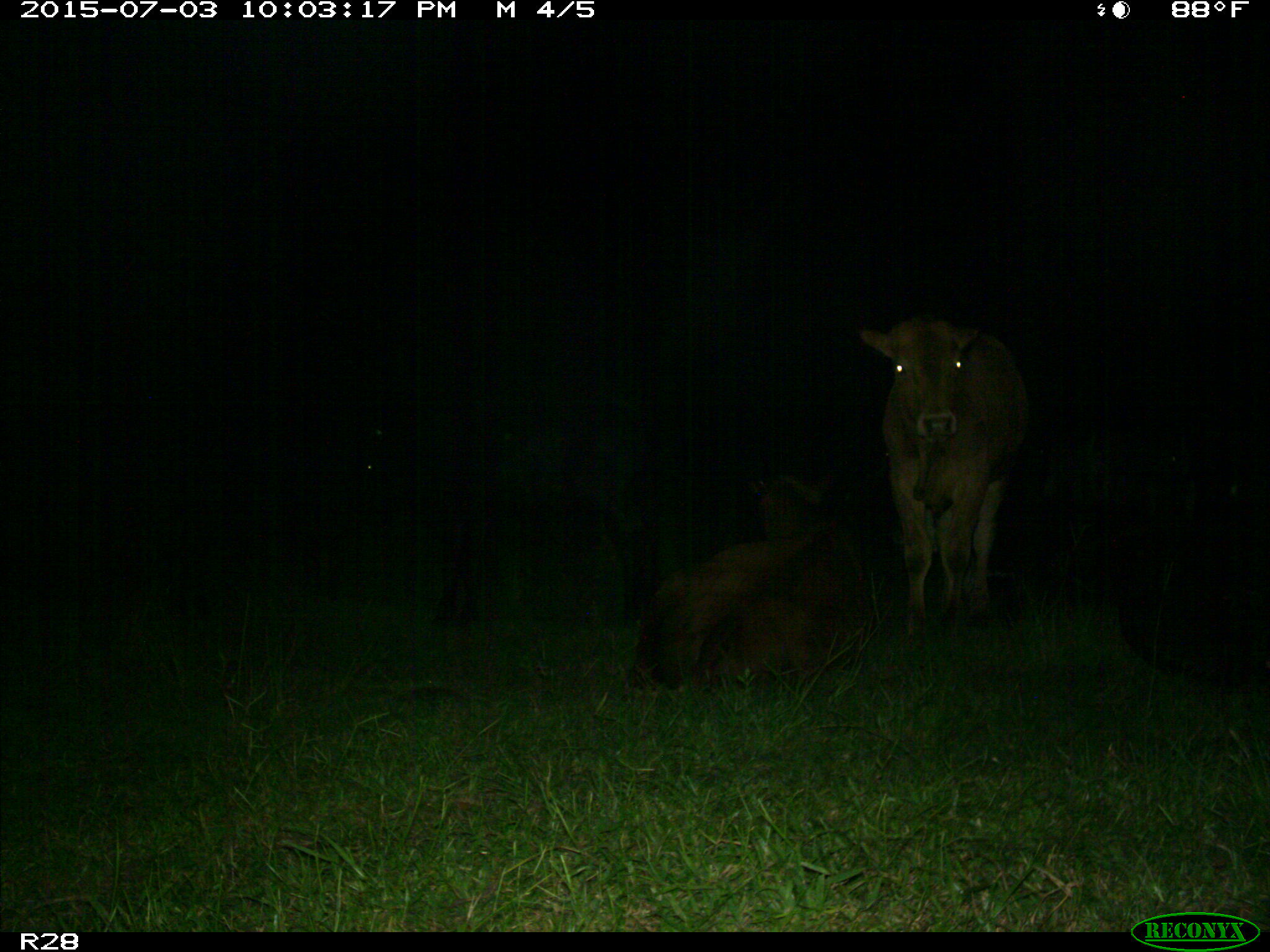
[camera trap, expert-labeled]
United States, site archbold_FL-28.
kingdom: Animalia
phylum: Chordata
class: Mammalia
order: Artiodactyla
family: Bovidae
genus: Bos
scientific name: Bos taurus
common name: domestic cow